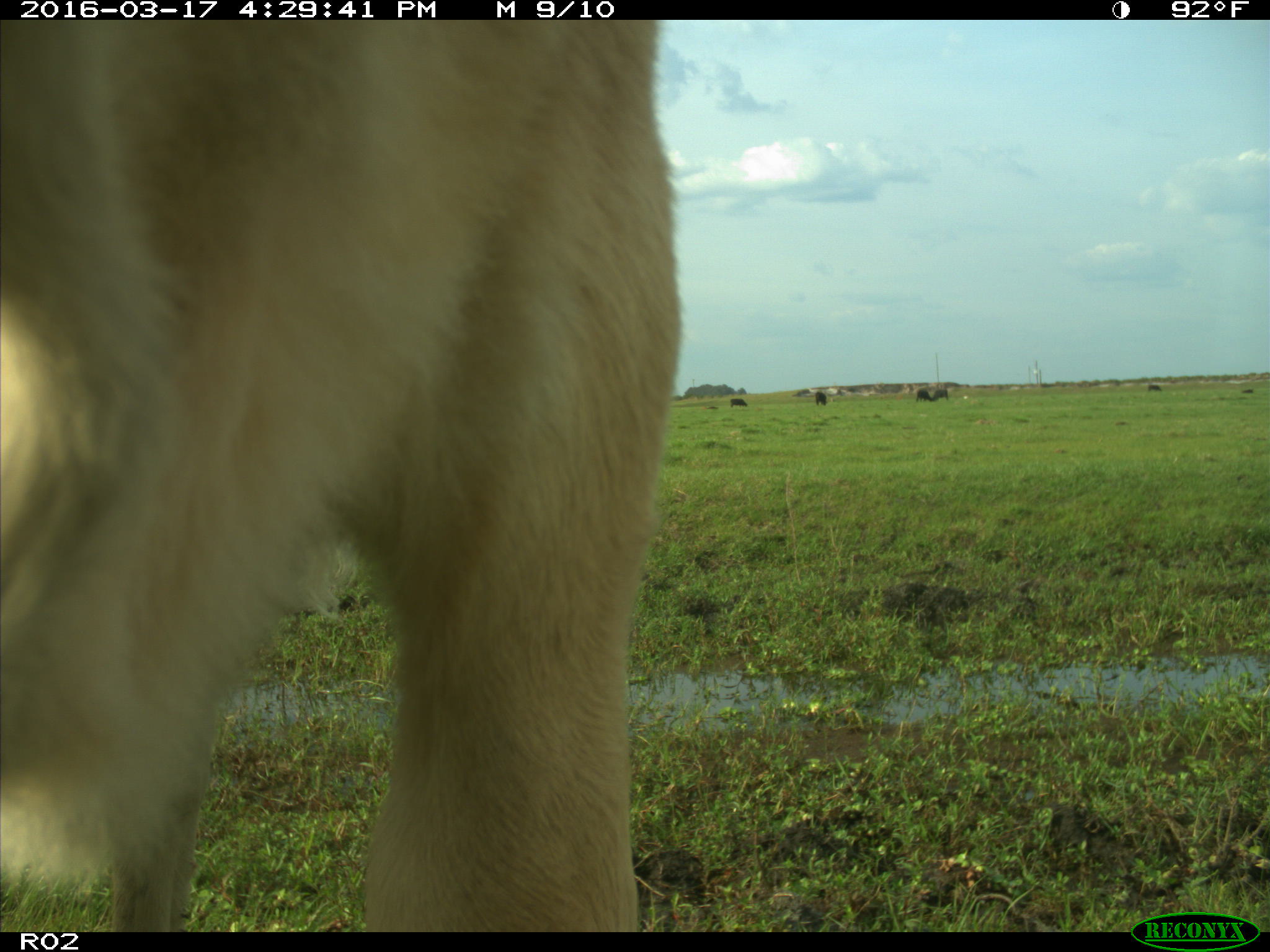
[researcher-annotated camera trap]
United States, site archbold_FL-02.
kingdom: Animalia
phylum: Chordata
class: Mammalia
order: Artiodactyla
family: Bovidae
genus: Bos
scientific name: Bos taurus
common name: domestic cow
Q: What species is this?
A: Bos taurus (domestic cow).